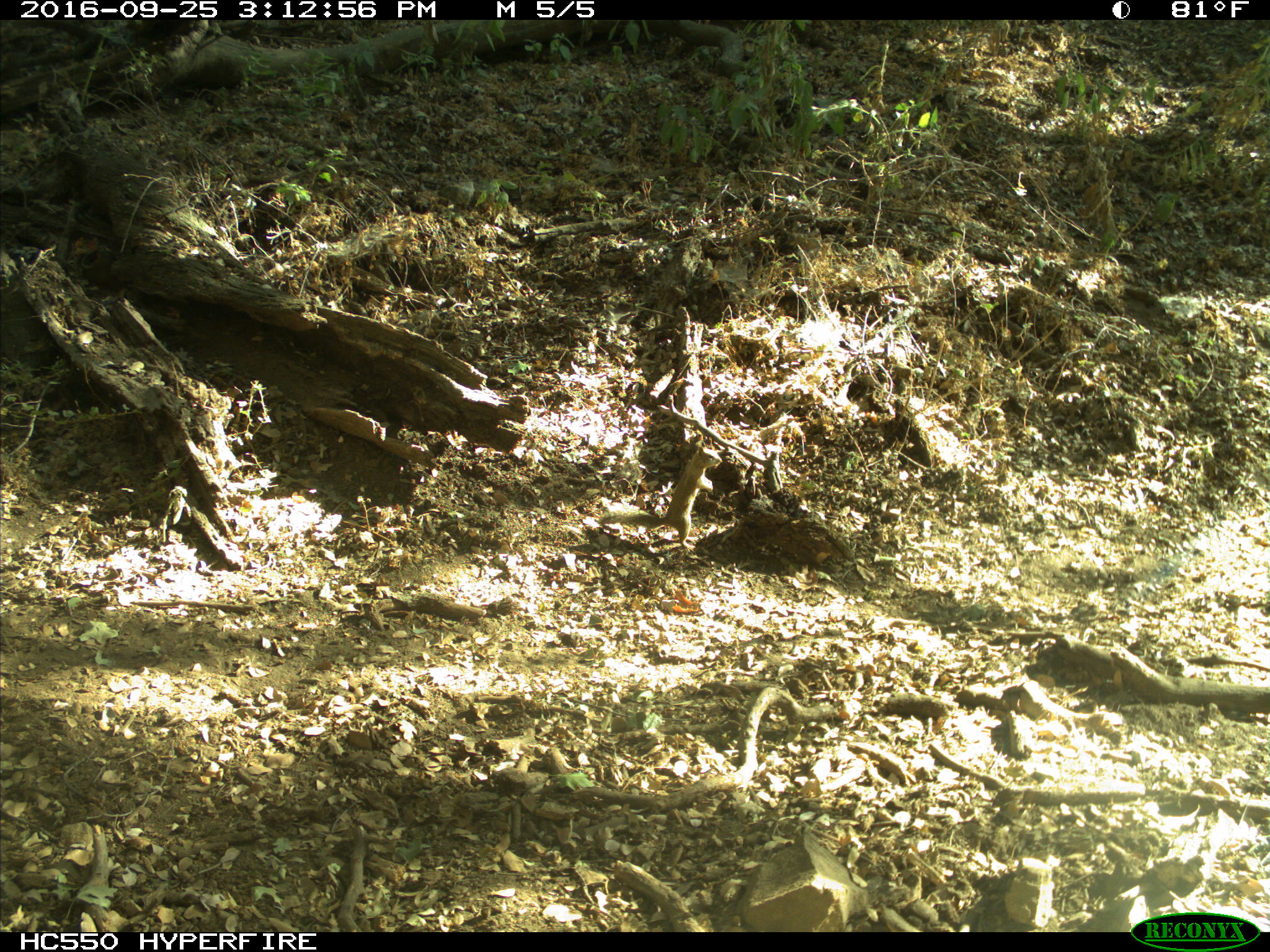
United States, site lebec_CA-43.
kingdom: Animalia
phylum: Chordata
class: Mammalia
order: Rodentia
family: Sciuridae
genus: Otospermophilus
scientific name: Otospermophilus beecheyi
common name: california ground squirrel